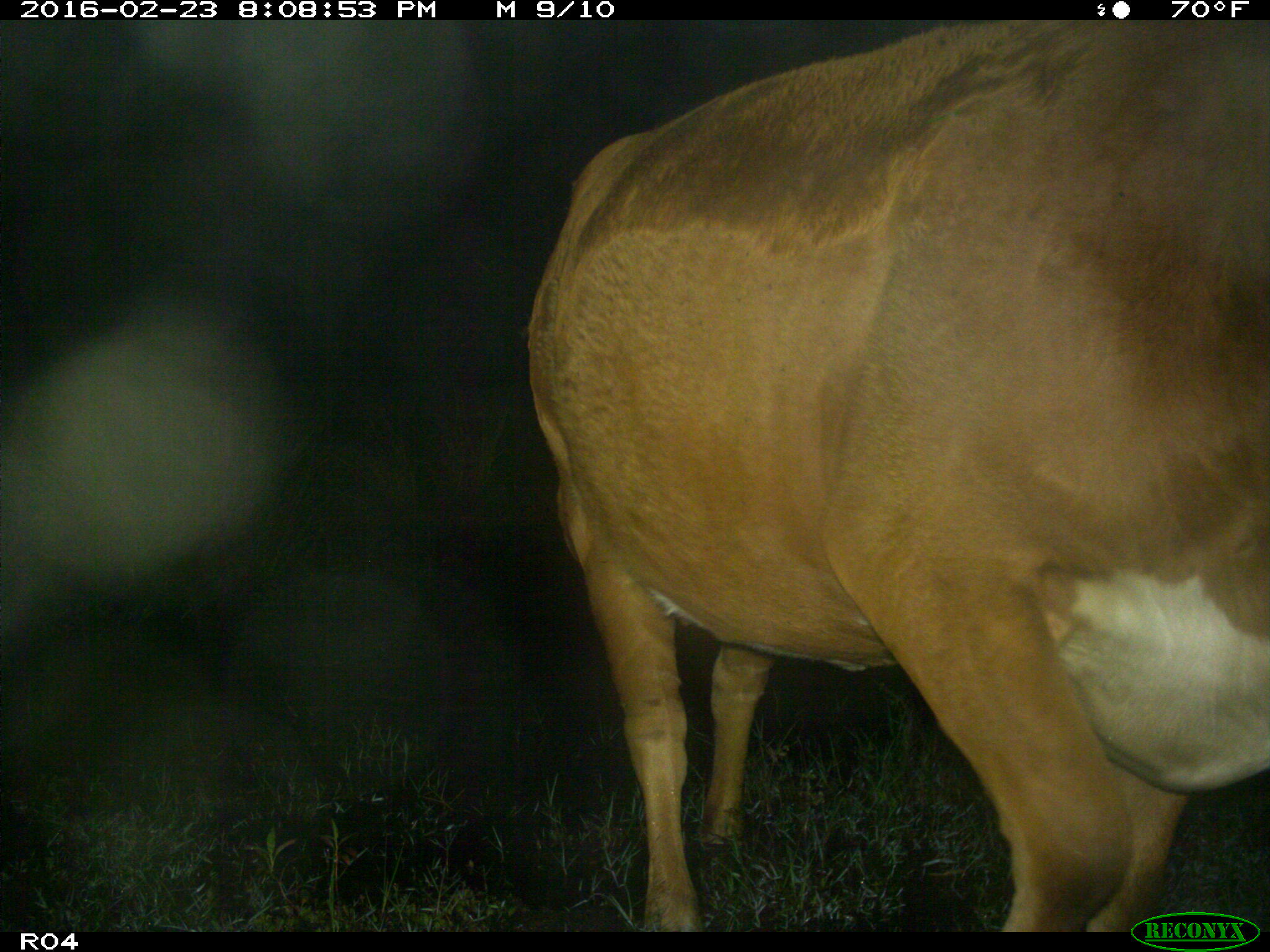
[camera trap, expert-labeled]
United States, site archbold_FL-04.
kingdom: Animalia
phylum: Chordata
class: Mammalia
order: Artiodactyla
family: Bovidae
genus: Bos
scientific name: Bos taurus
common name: domestic cow